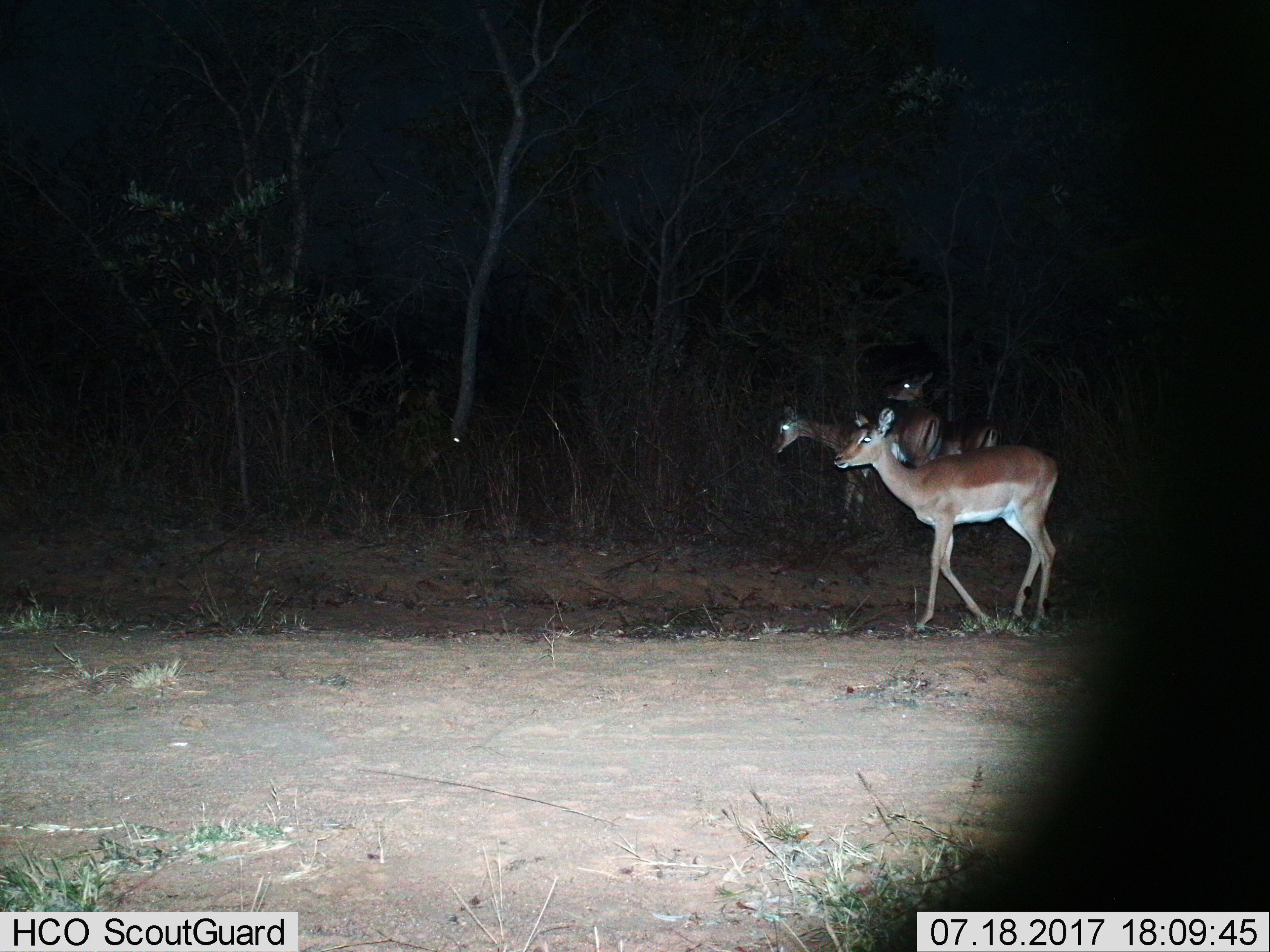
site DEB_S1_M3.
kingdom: Animalia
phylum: Chordata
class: Mammalia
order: Artiodactyla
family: Bovidae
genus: Aepyceros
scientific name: Aepyceros melampus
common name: impala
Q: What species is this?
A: Impala (Aepyceros melampus).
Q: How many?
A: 4.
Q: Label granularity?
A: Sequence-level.